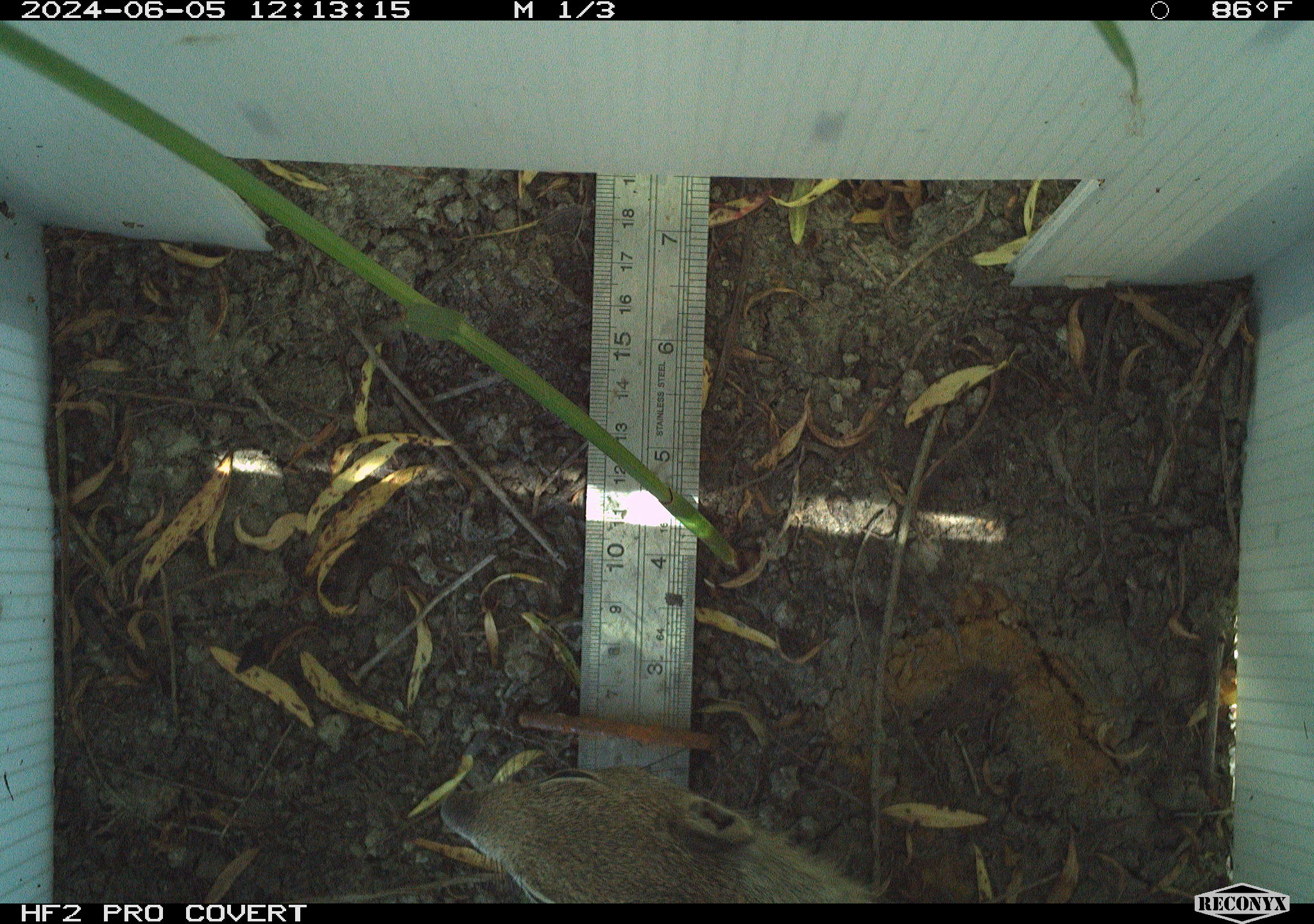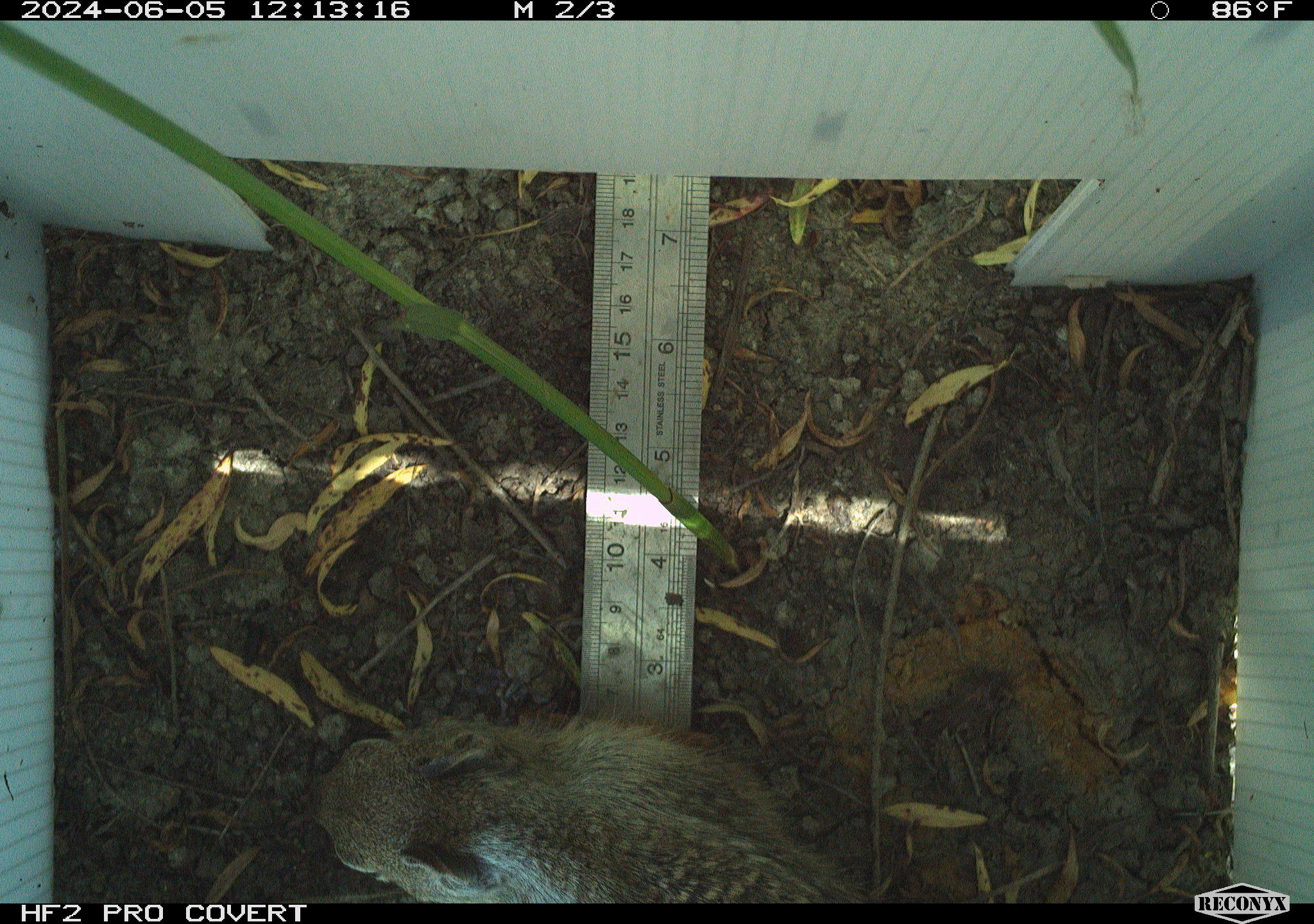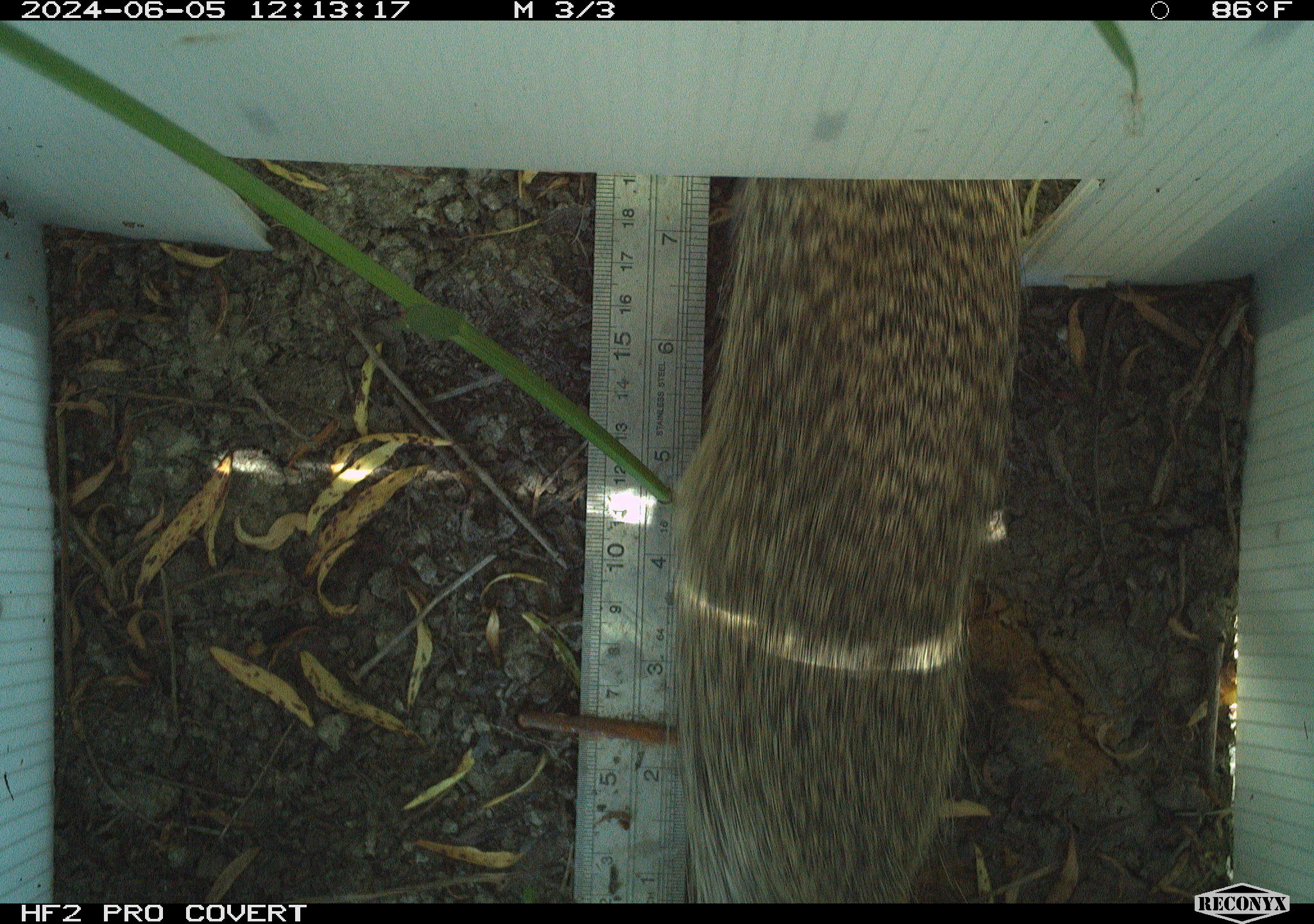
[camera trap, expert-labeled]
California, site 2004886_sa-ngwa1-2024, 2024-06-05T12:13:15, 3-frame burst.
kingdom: Animalia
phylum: Chordata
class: Mammalia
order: Rodentia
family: Sciuridae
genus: Otospermophilus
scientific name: Otospermophilus beecheyi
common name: california ground squirrel